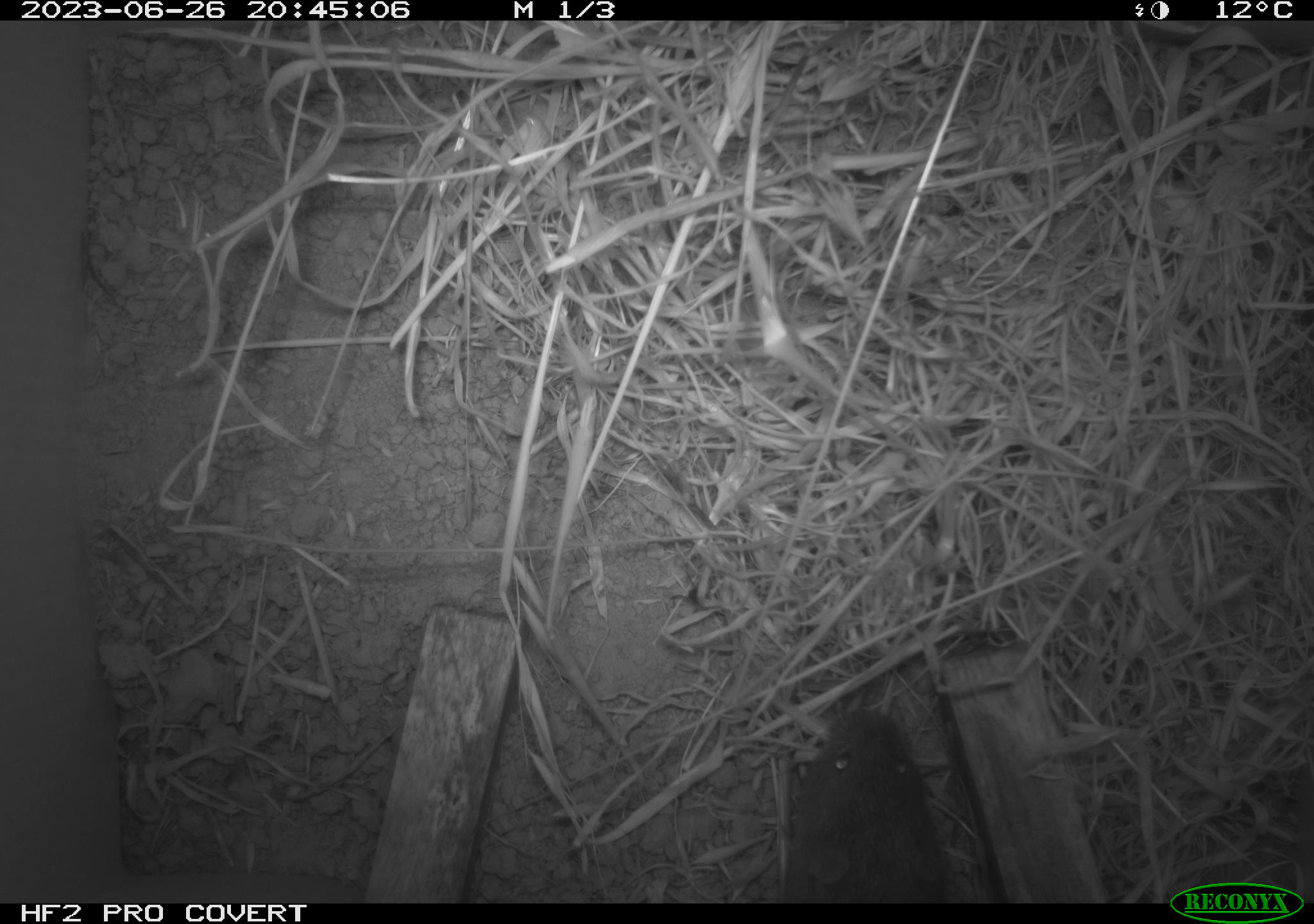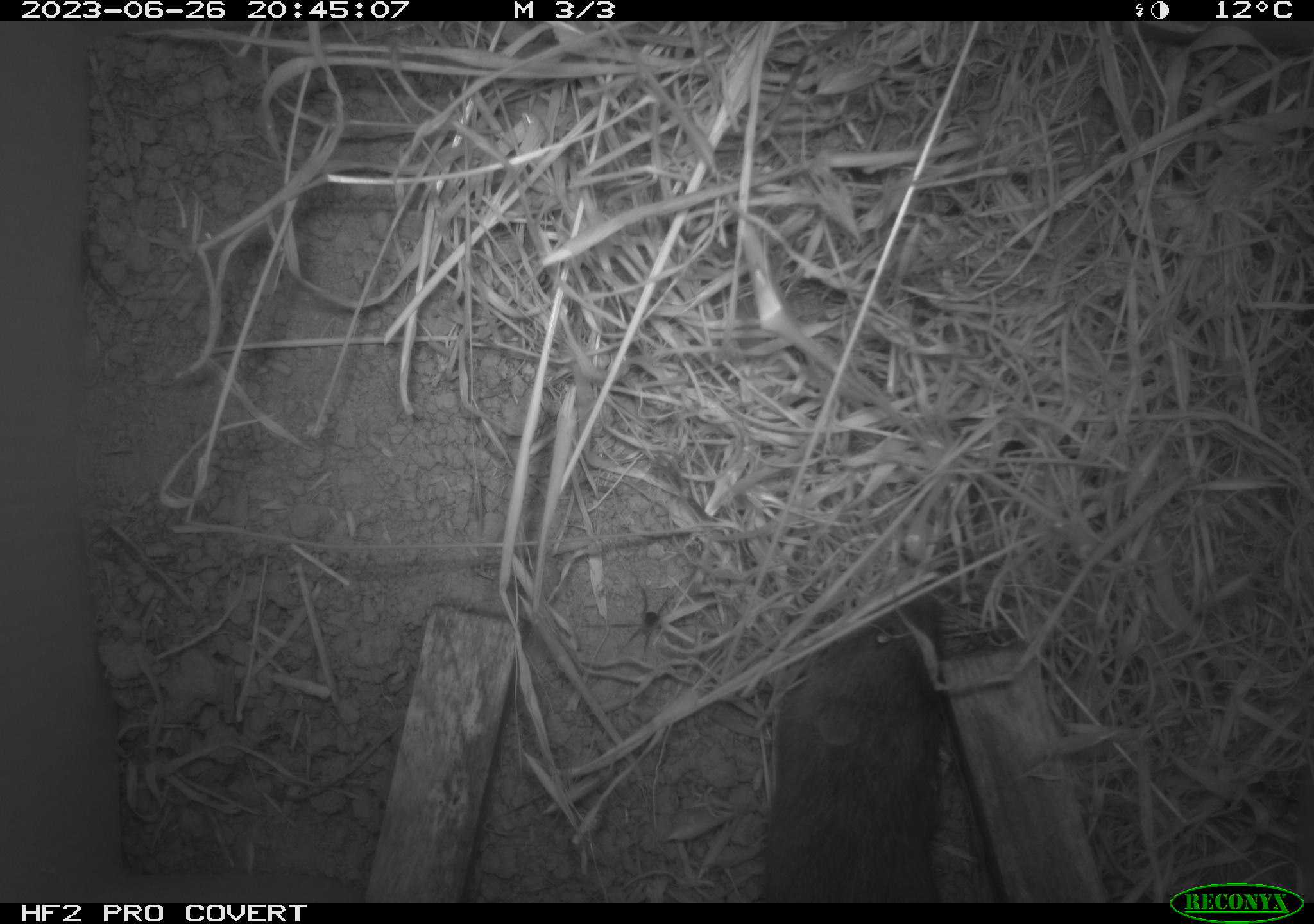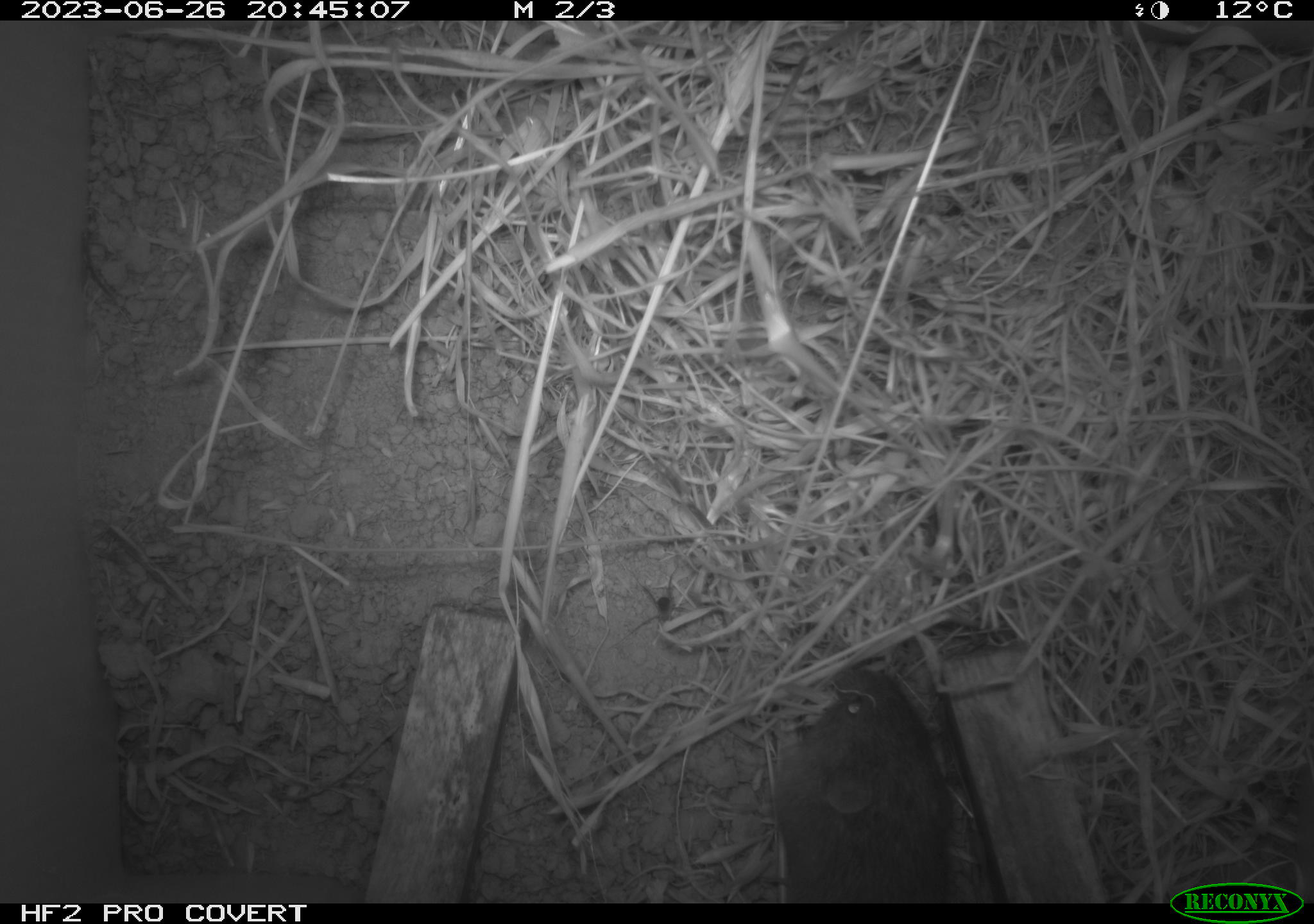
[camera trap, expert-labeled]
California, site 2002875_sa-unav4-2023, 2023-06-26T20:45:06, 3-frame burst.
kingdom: Animalia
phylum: Chordata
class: Mammalia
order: Rodentia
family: Cricetidae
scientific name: Arvicolinae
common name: voles, lemmings, and muskrats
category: arvicolinae subfamily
Arvicolinae subfamily (voles, lemmings, and muskrats) (Arvicolinae).